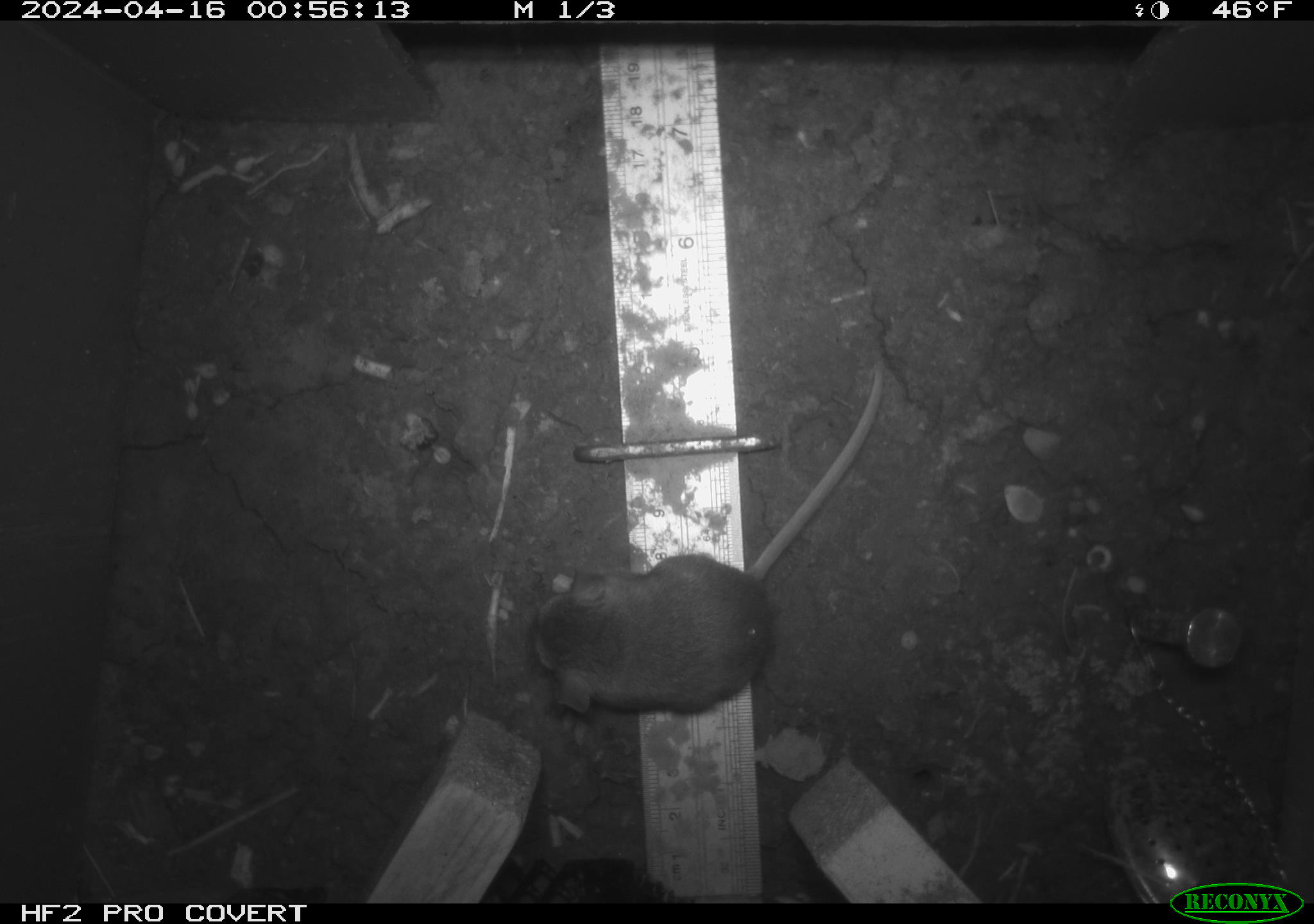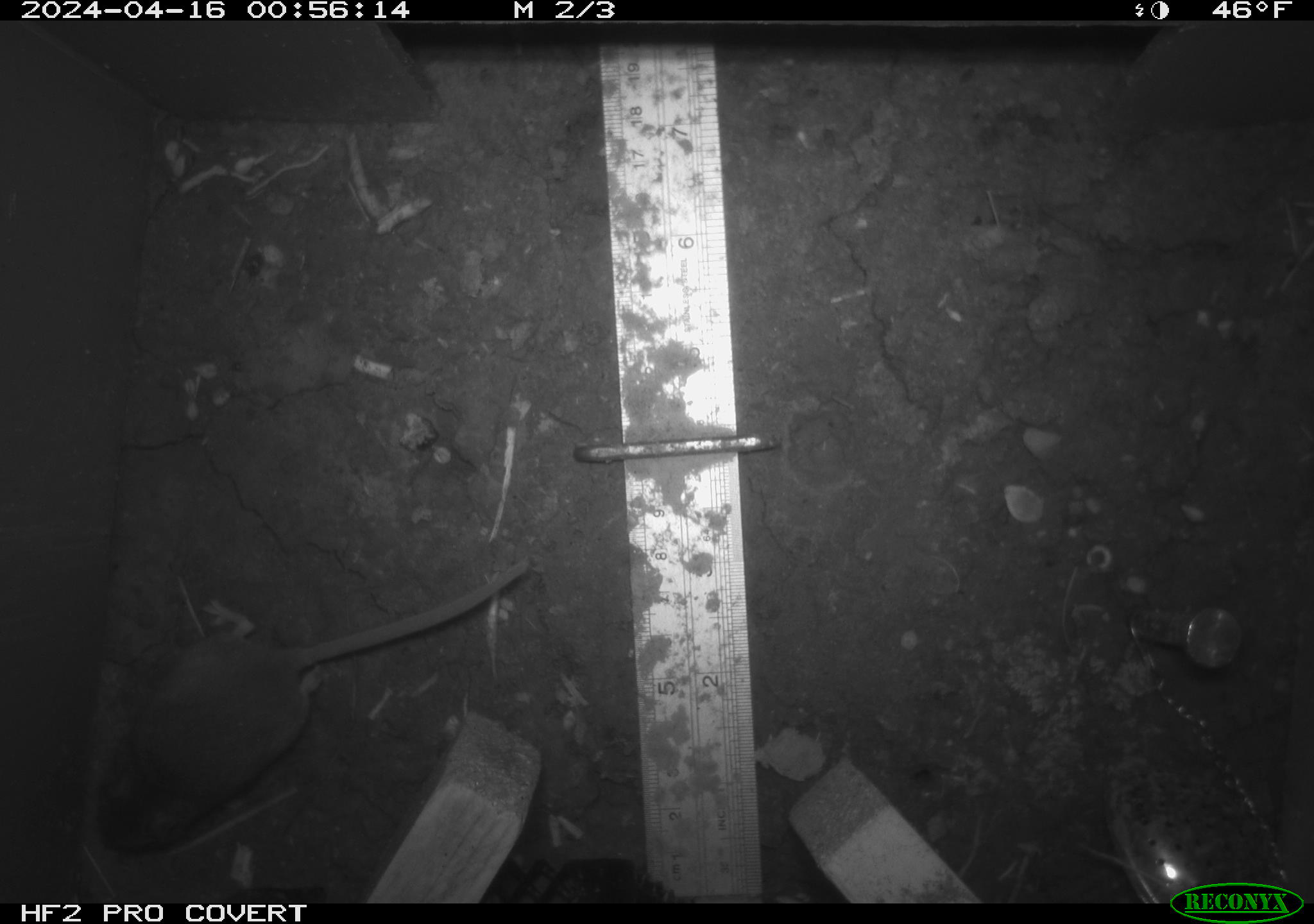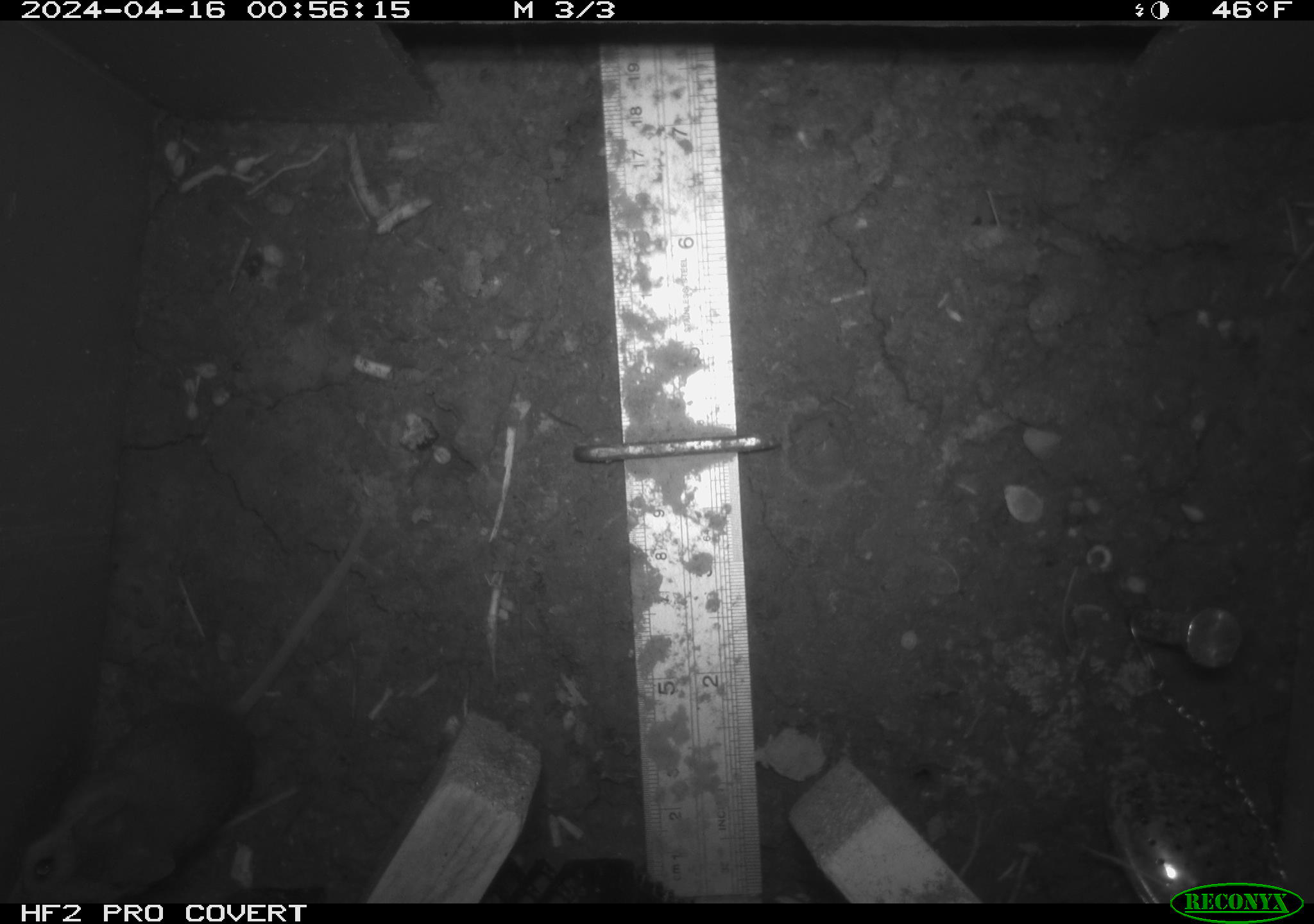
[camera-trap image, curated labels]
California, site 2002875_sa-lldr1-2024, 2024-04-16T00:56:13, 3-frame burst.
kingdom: Animalia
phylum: Chordata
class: Mammalia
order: Rodentia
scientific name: Rodentia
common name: rodent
Rodent (Rodentia).